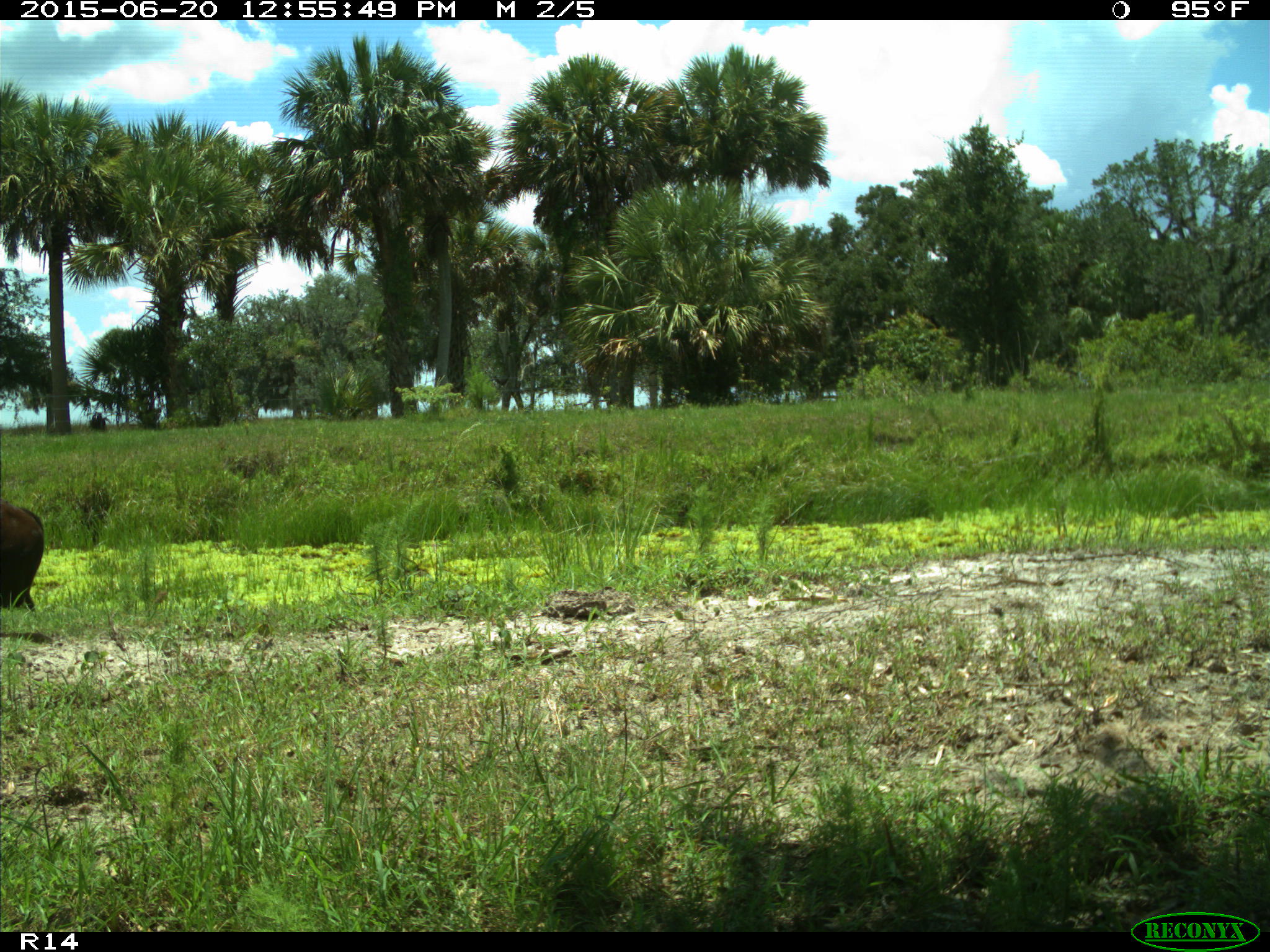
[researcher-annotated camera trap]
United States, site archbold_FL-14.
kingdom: Animalia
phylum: Chordata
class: Mammalia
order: Artiodactyla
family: Bovidae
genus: Bos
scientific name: Bos taurus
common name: domestic cow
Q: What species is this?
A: Bos taurus (domestic cow).